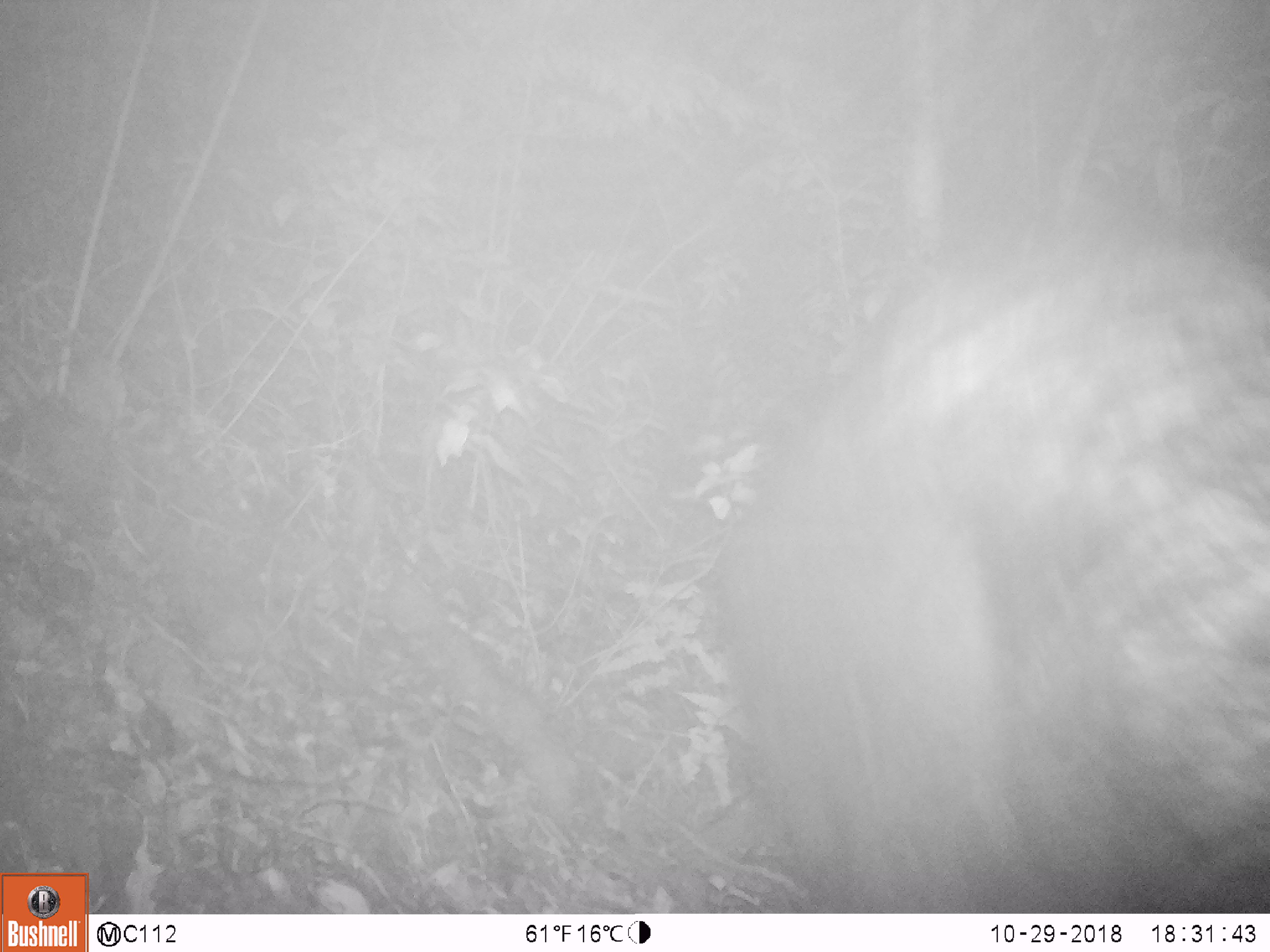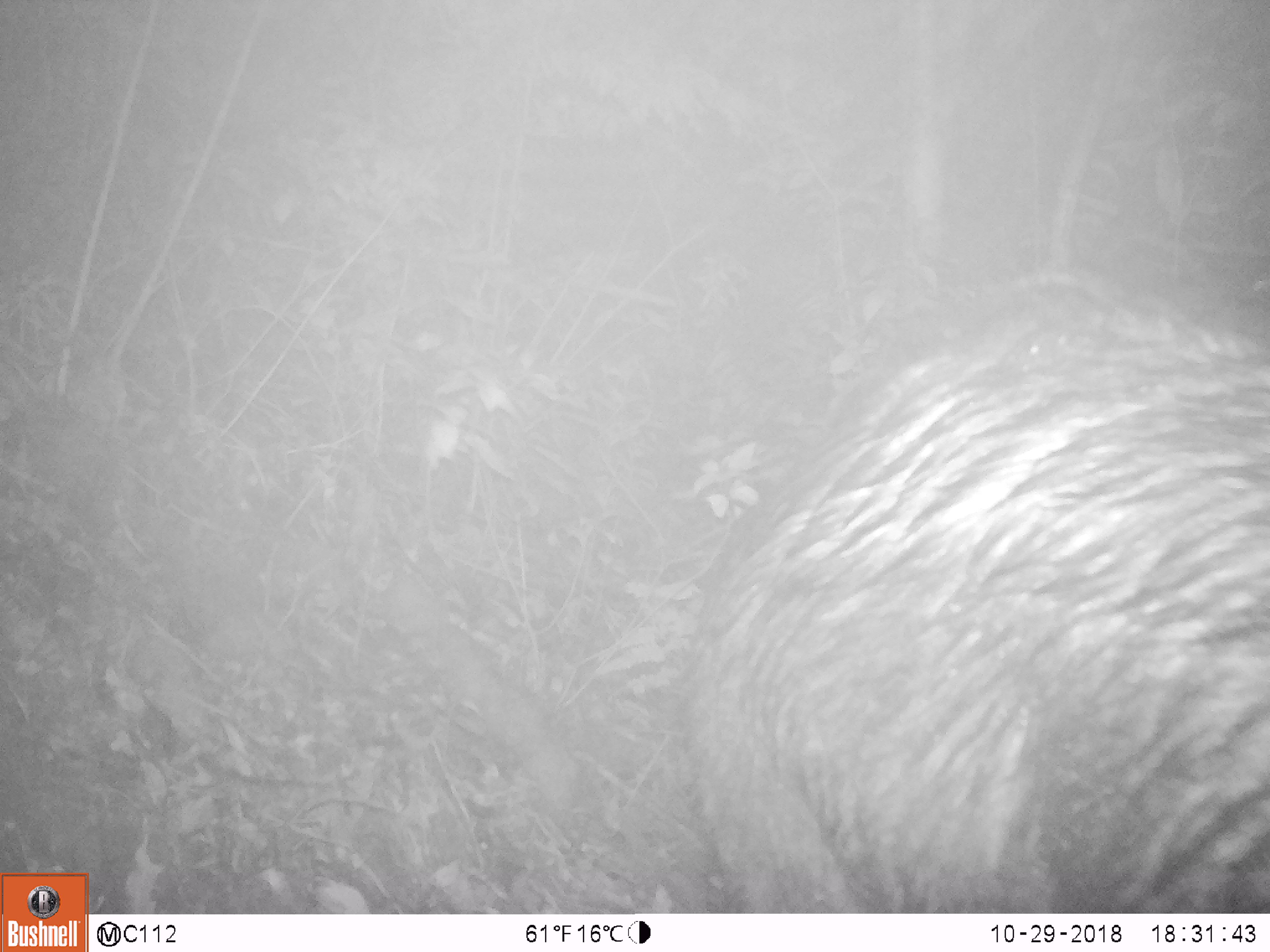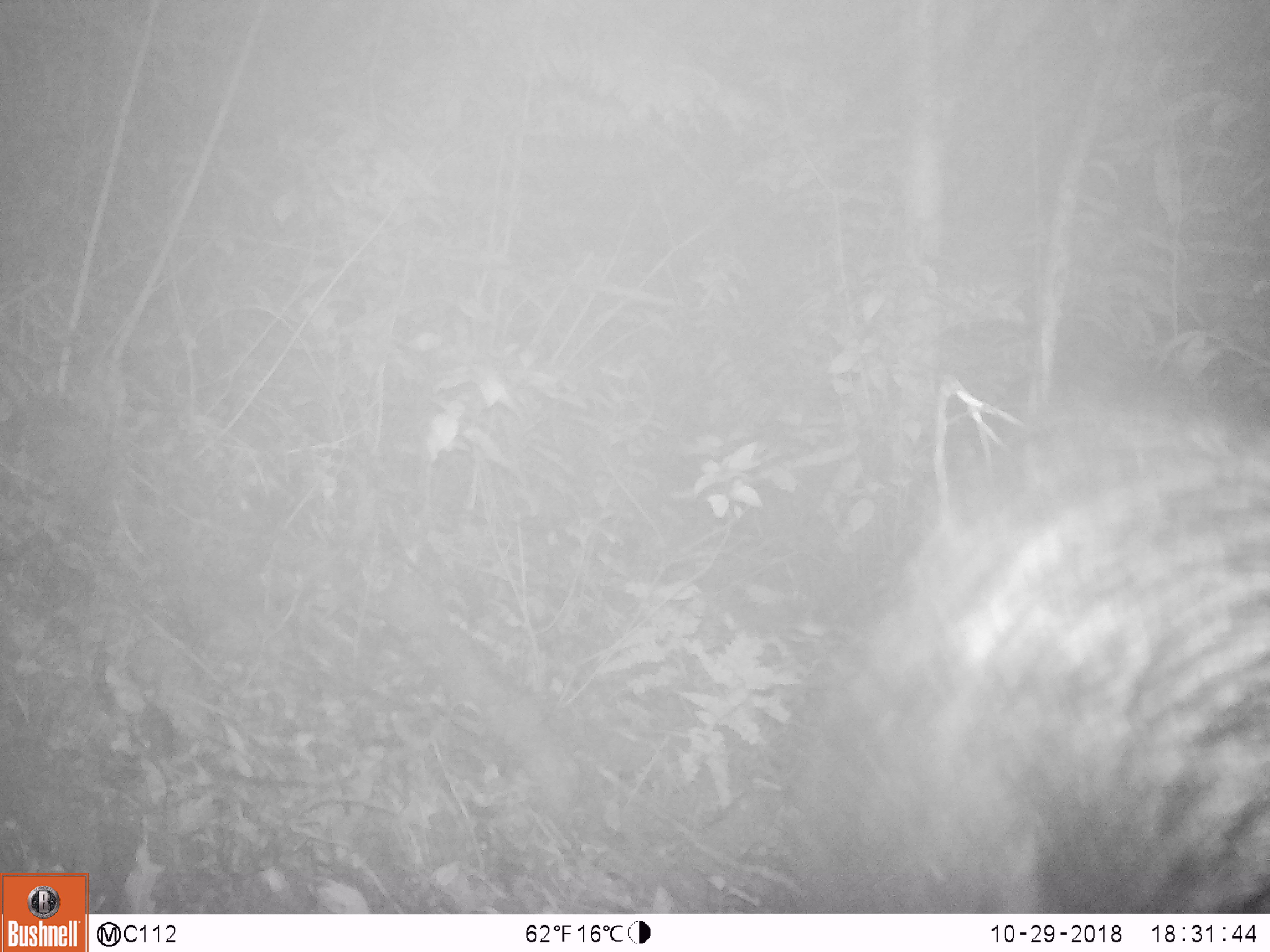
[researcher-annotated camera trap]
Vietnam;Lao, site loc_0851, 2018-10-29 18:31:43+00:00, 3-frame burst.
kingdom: Animalia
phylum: Chordata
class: Mammalia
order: Artiodactyla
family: Bovidae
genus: Capricornis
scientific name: Capricornis sumatraensis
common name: chinese serow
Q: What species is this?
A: Chinese serow (Capricornis sumatraensis).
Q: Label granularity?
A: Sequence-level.